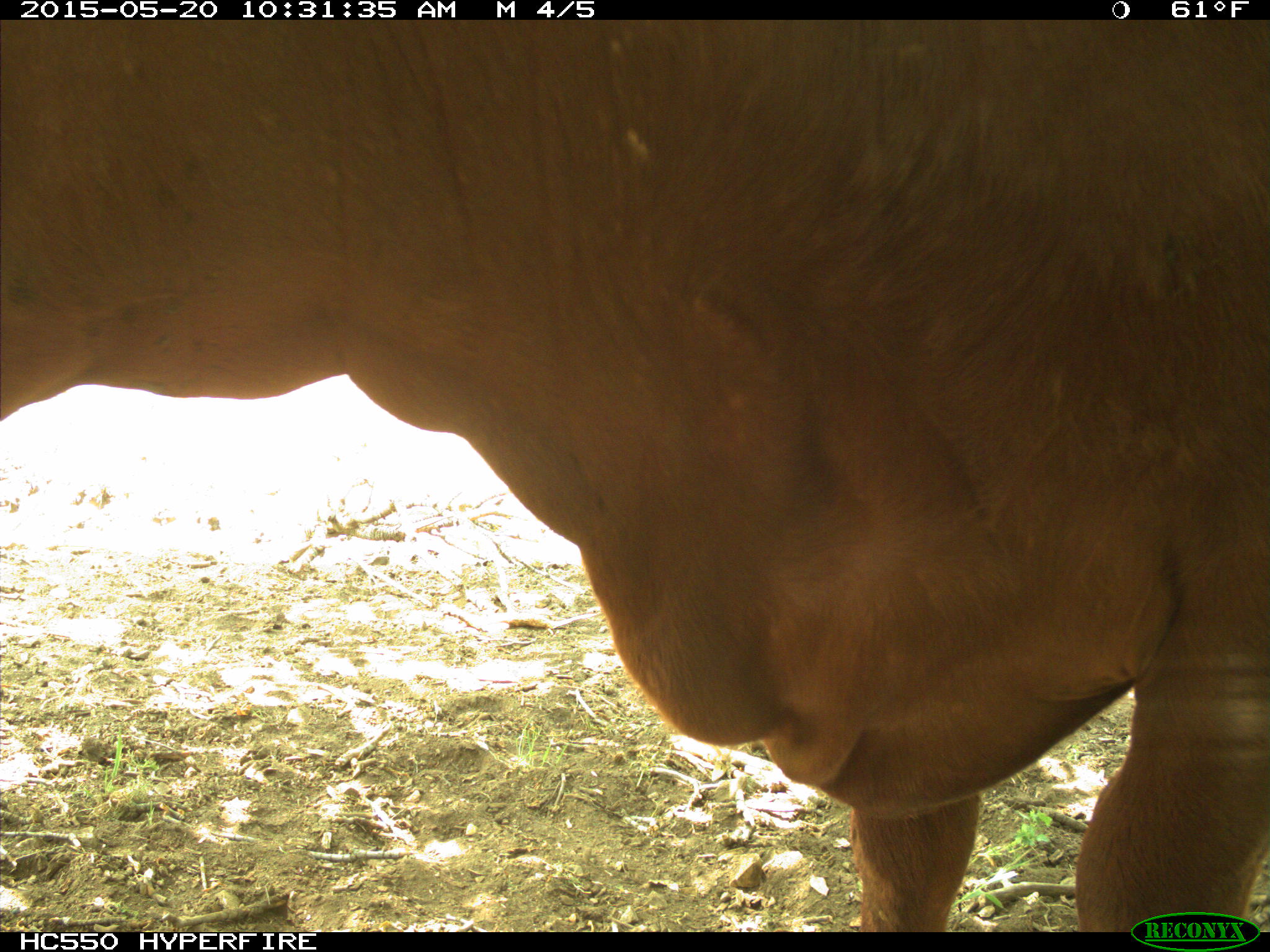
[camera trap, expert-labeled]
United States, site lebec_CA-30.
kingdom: Animalia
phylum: Chordata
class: Mammalia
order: Artiodactyla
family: Bovidae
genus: Bos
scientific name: Bos taurus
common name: domestic cow